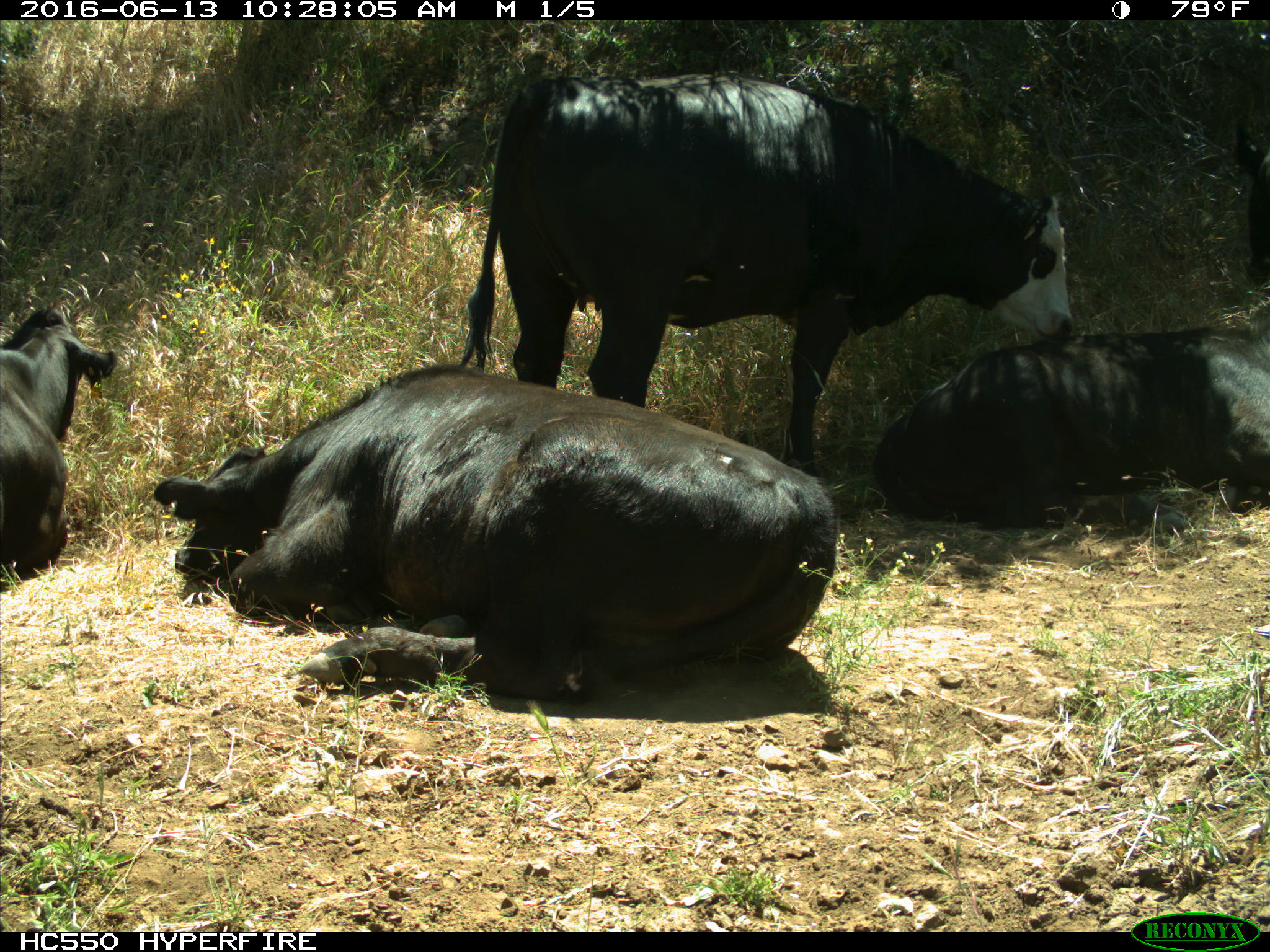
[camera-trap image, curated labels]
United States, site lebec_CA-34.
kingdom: Animalia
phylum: Chordata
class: Mammalia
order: Artiodactyla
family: Bovidae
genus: Bos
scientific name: Bos taurus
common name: domestic cow